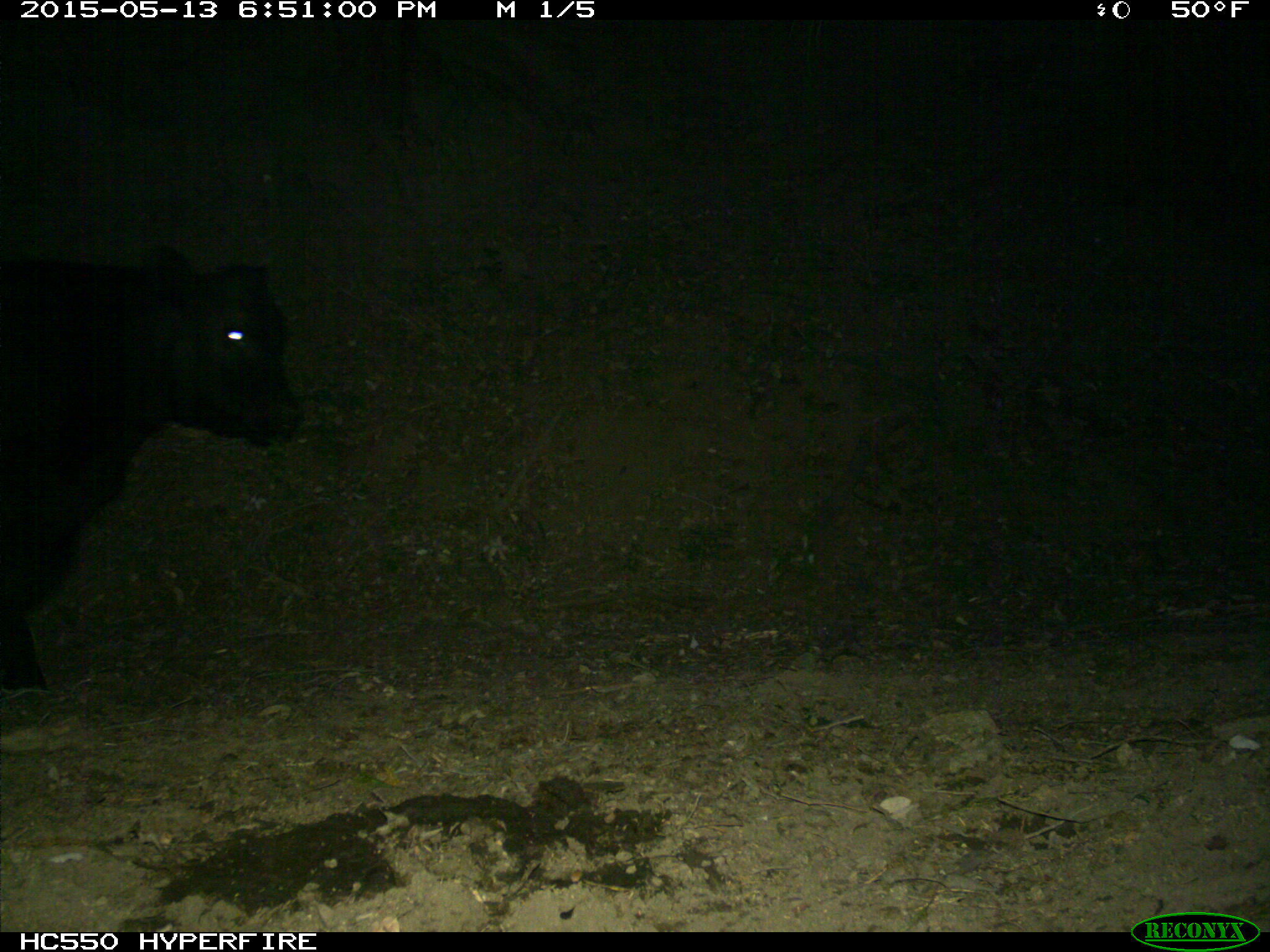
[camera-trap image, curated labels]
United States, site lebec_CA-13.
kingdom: Animalia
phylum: Chordata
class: Mammalia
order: Artiodactyla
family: Bovidae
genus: Bos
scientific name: Bos taurus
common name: domestic cow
Bos taurus (domestic cow).